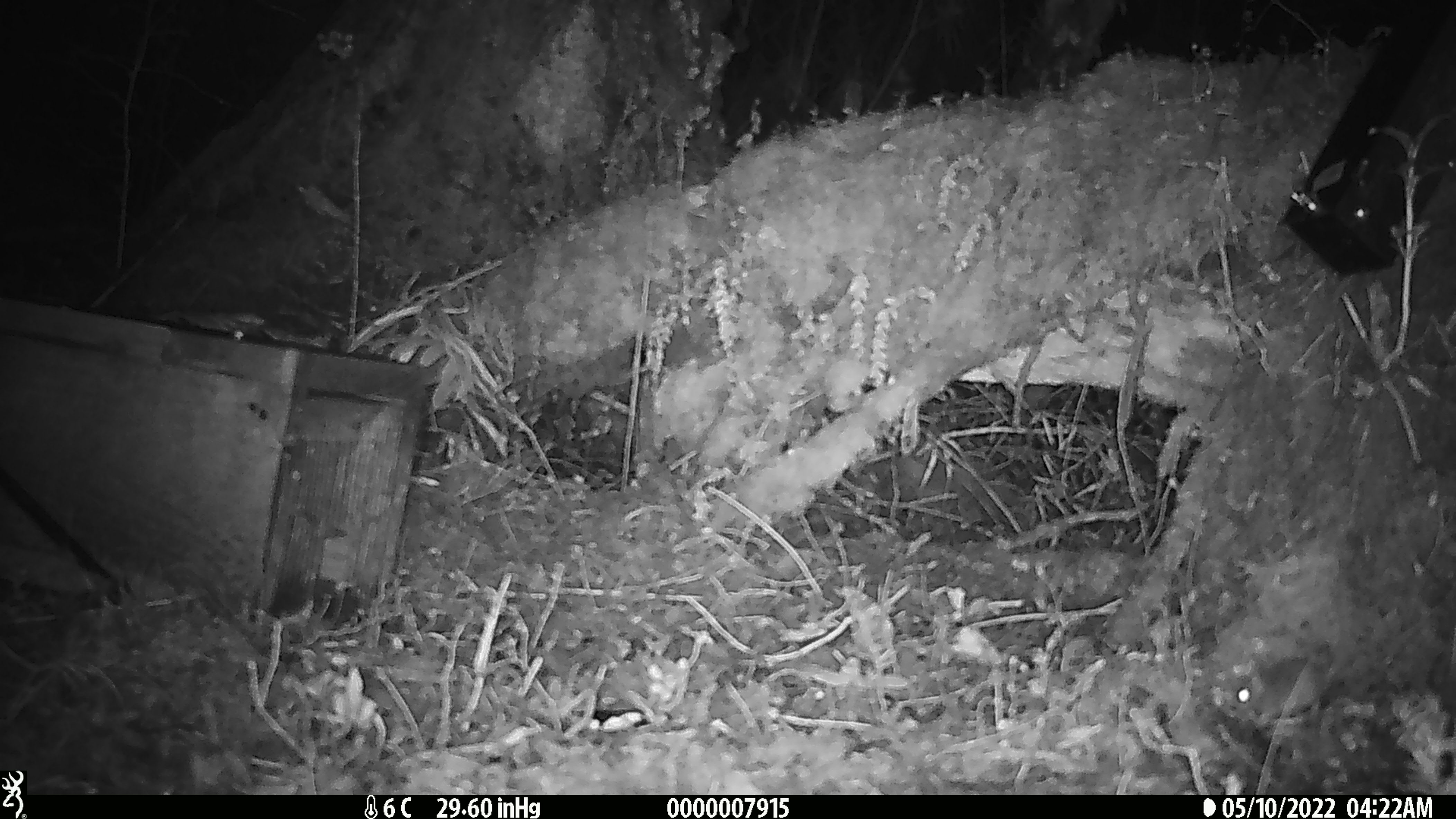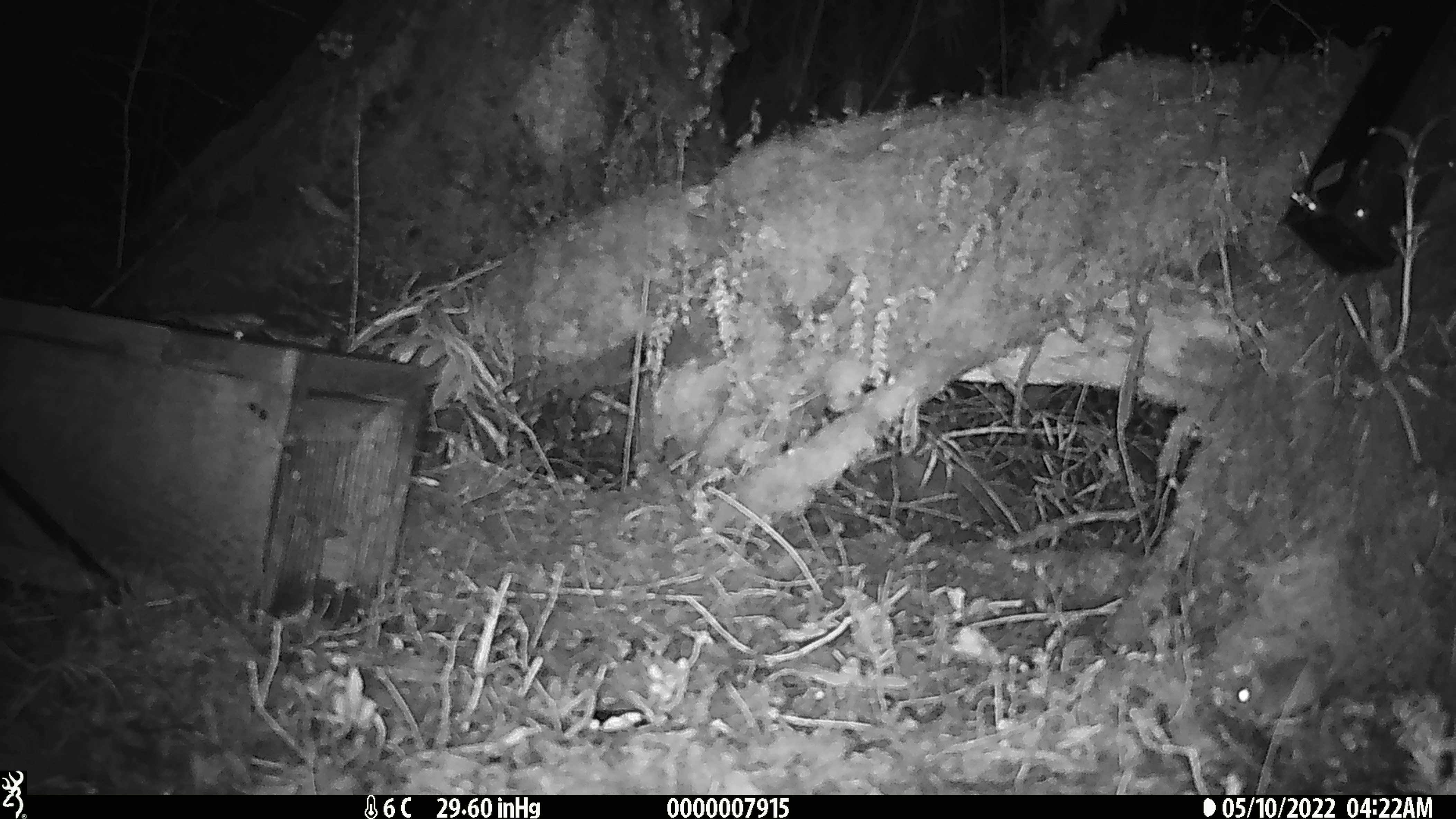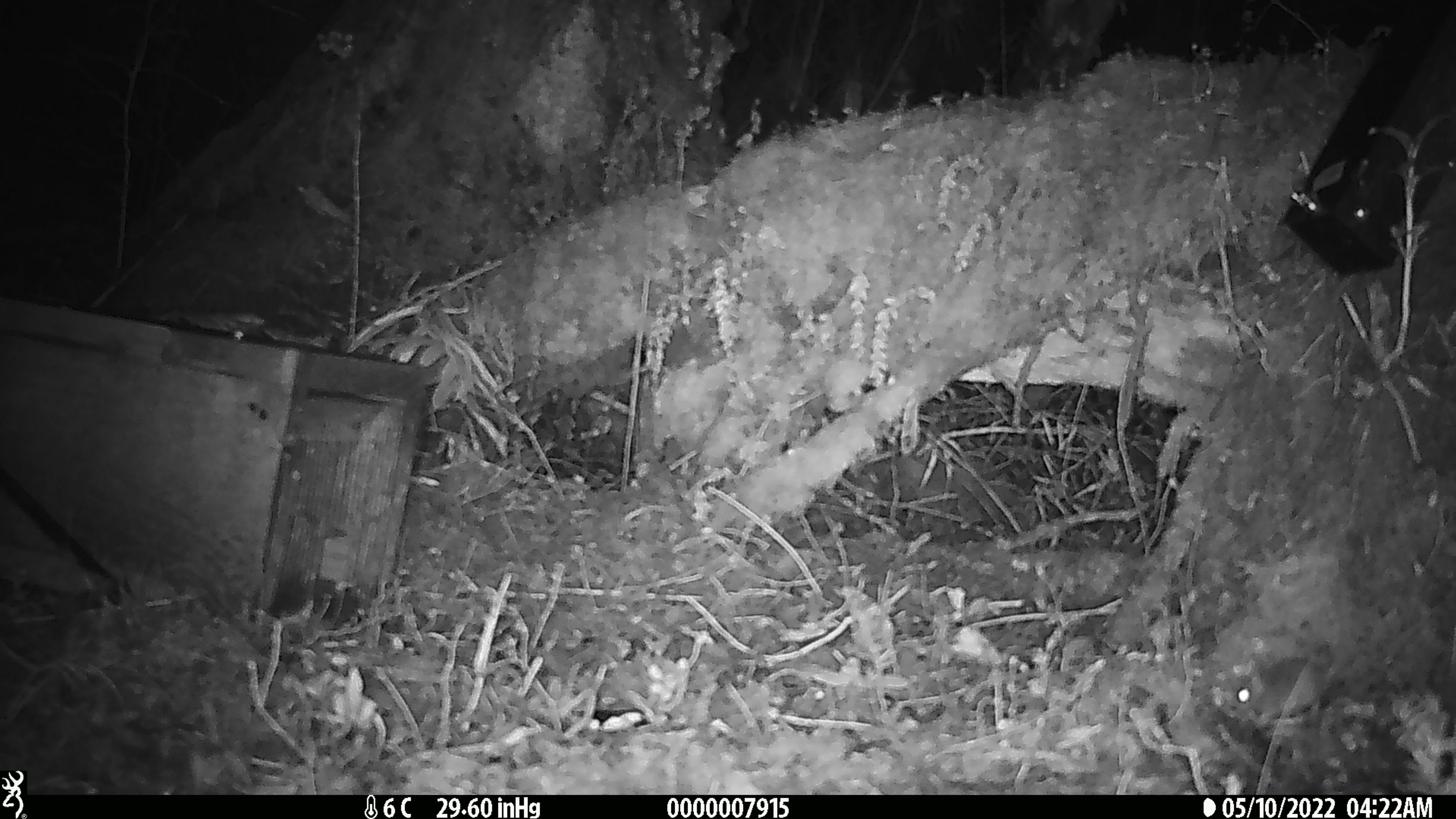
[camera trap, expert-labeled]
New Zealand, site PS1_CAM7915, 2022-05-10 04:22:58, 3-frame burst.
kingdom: Animalia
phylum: Chordata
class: Mammalia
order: Rodentia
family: Muridae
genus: Mus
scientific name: Mus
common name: mouse